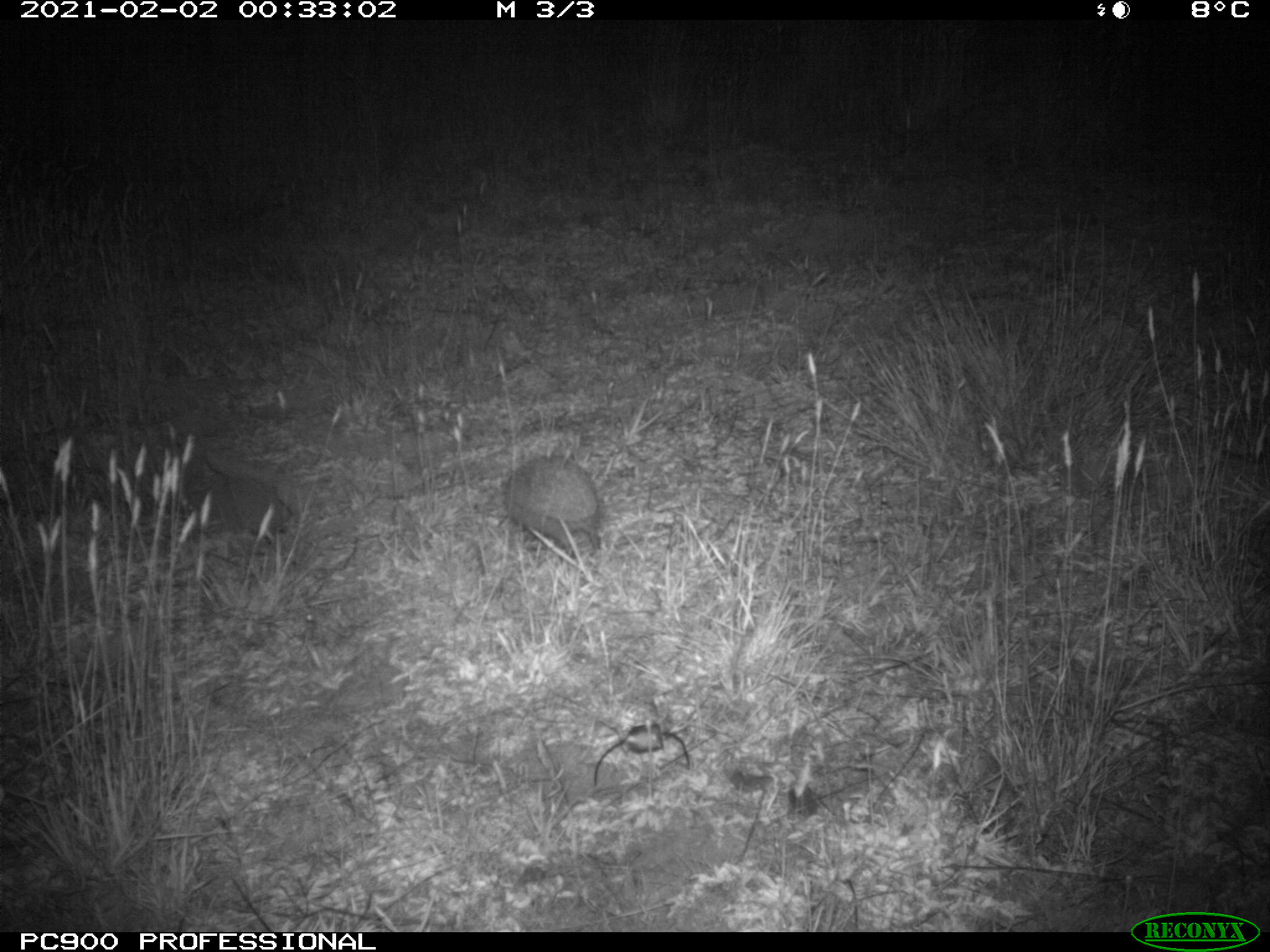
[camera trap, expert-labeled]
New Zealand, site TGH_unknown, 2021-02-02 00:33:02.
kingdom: Animalia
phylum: Chordata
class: Mammalia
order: Eulipotyphla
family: Erinaceidae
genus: Erinaceus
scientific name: Erinaceus europaeus europaeus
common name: european hedgehog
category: hedgehog